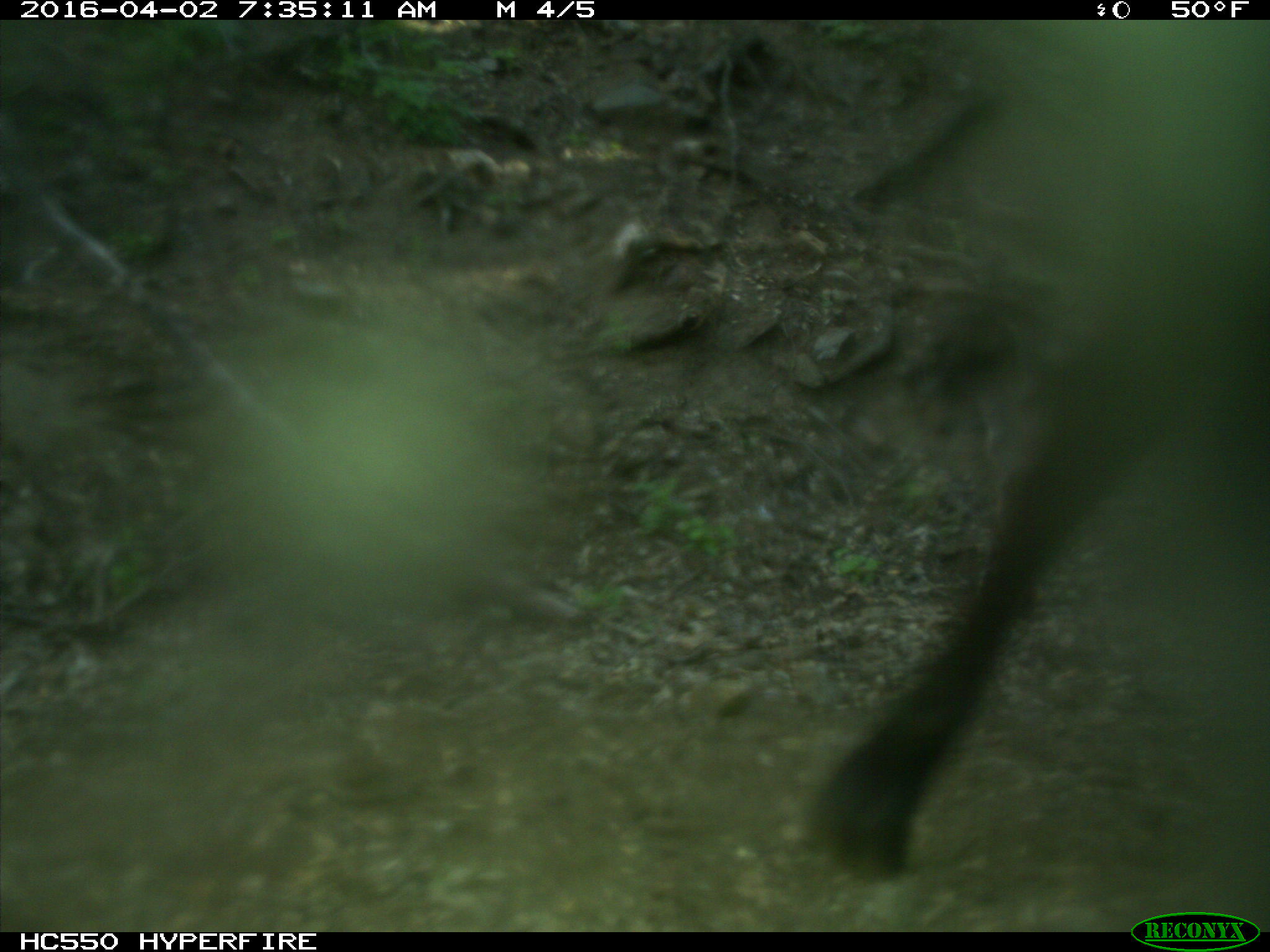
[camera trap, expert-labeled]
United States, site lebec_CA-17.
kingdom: Animalia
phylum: Chordata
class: Mammalia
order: Artiodactyla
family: Bovidae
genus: Bos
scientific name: Bos taurus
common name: domestic cow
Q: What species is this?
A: Bos taurus (domestic cow).